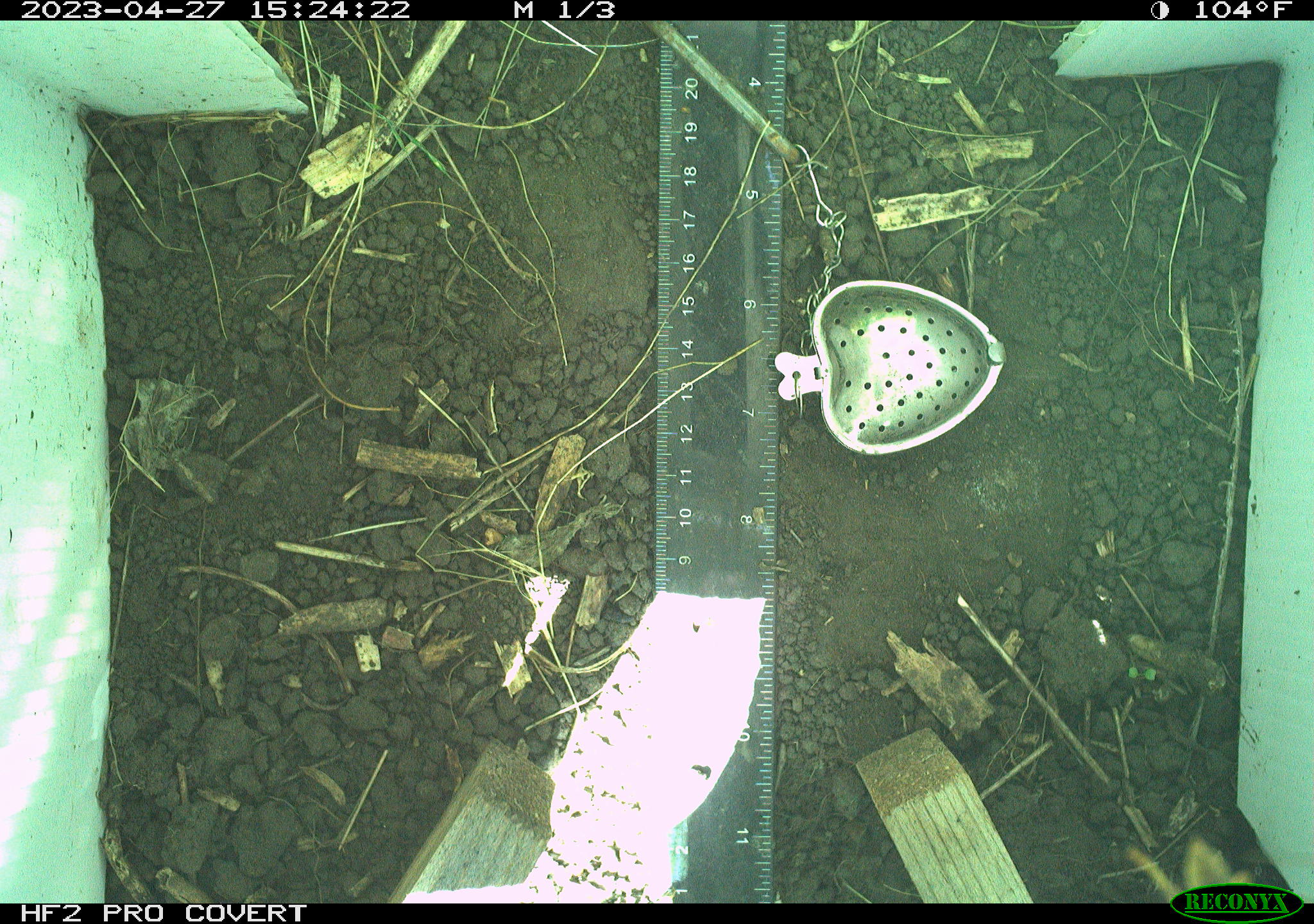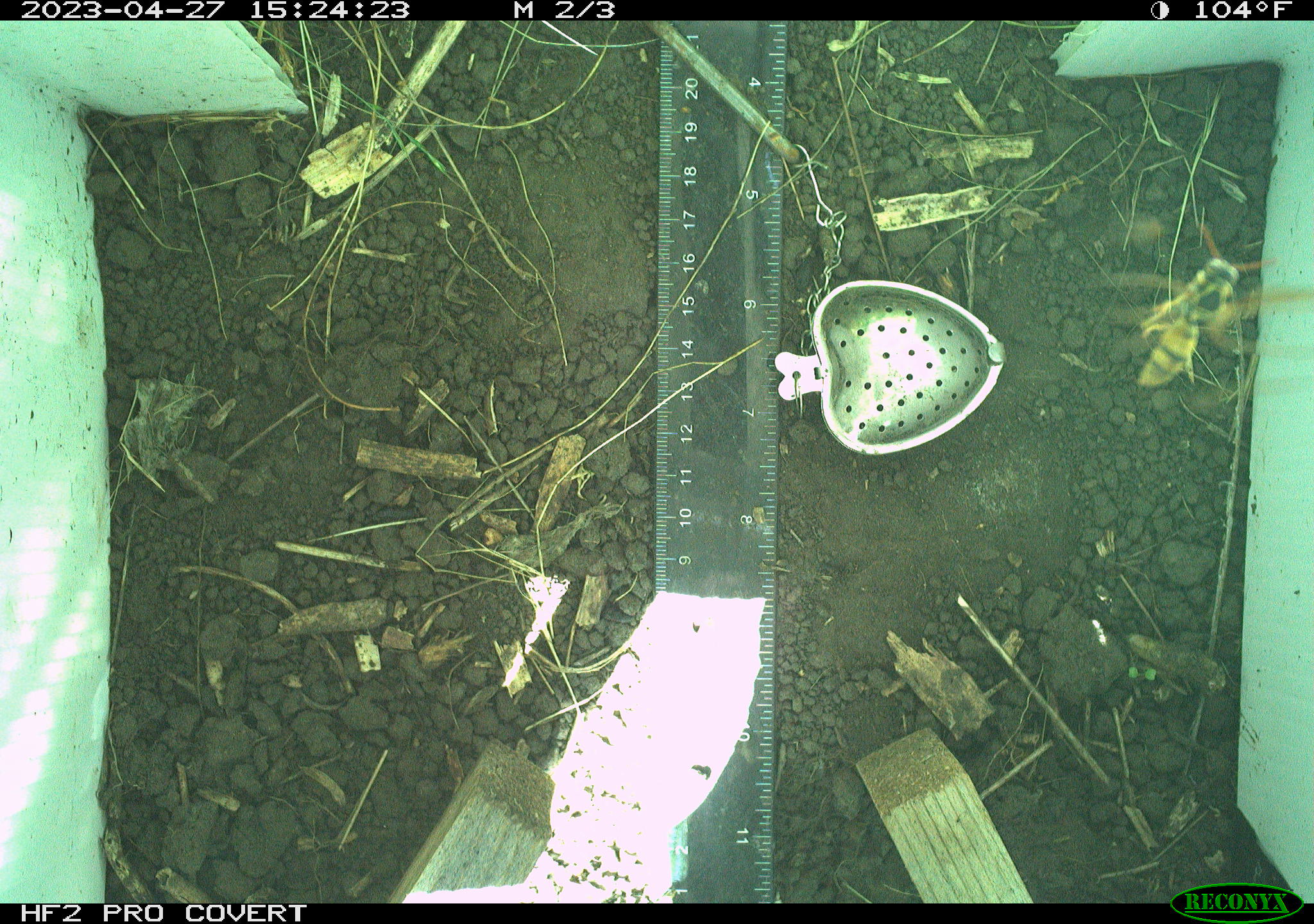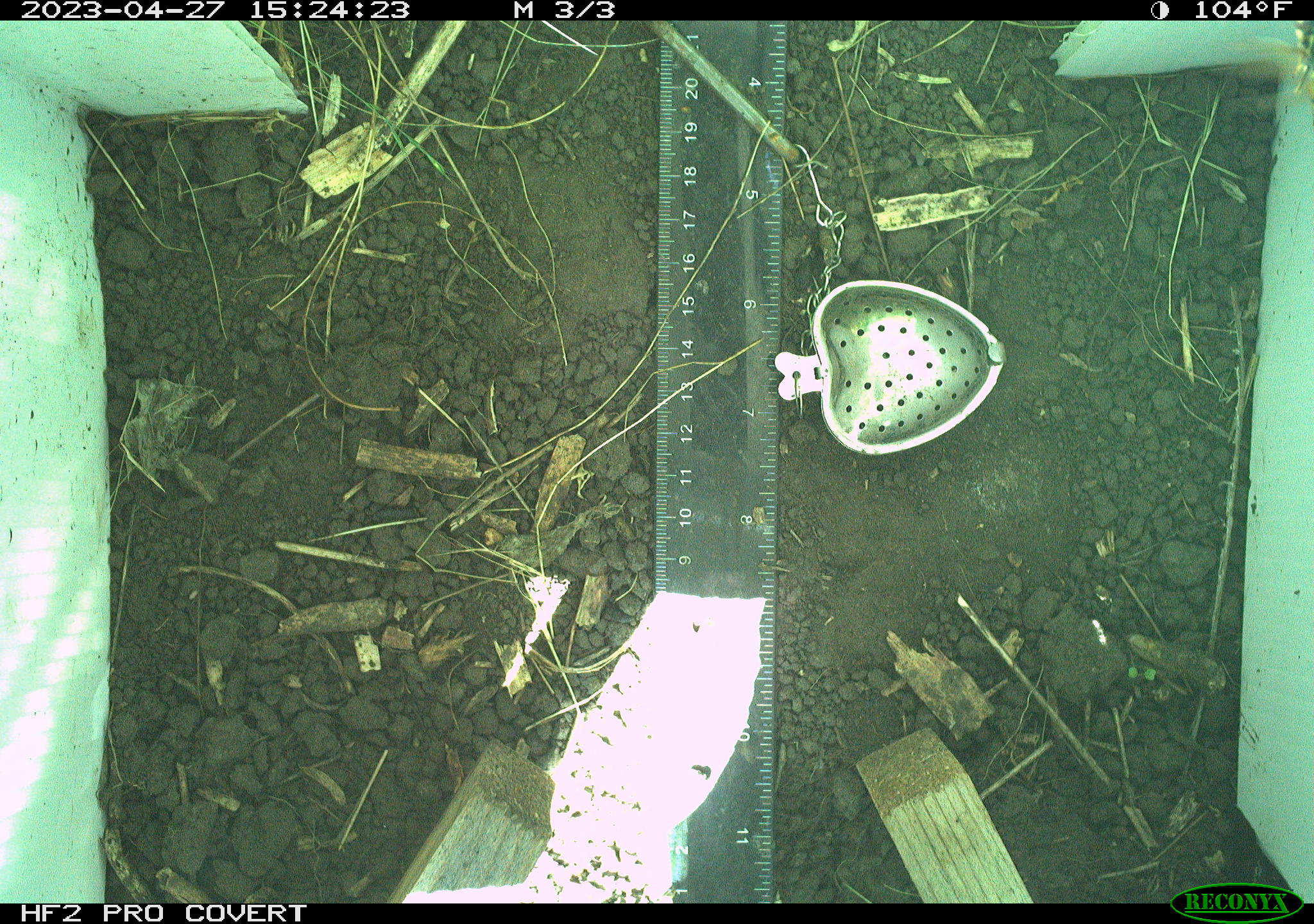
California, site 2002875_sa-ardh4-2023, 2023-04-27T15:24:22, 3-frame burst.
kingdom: Animalia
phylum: Arthropoda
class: Insecta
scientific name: Insecta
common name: insect